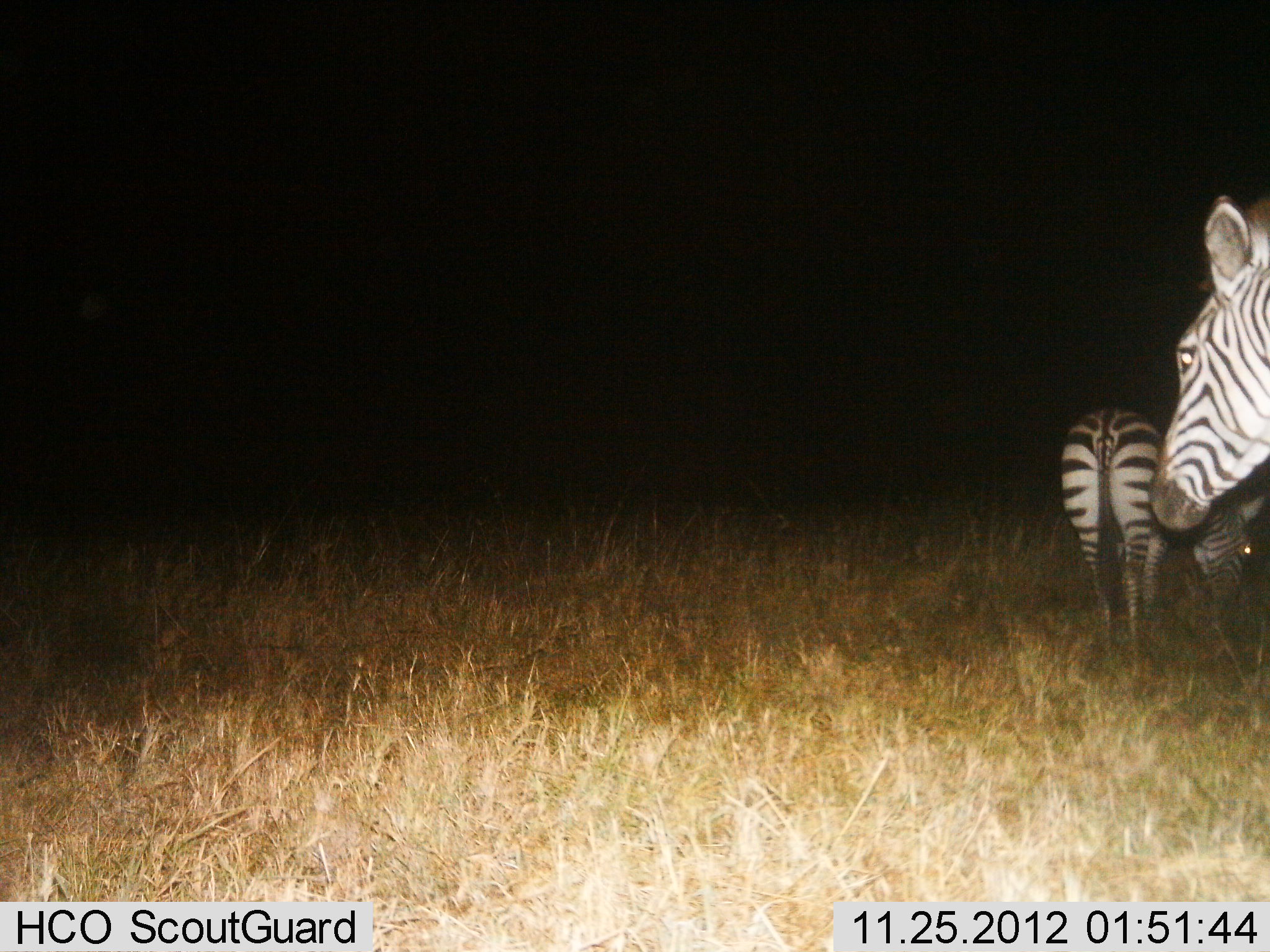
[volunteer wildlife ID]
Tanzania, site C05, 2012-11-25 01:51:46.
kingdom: Animalia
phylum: Chordata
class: Mammalia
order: Perissodactyla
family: Equidae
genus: Equus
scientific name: Equus quagga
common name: plains zebra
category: zebra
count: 2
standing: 81%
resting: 0%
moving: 7%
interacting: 0%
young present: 0%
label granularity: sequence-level